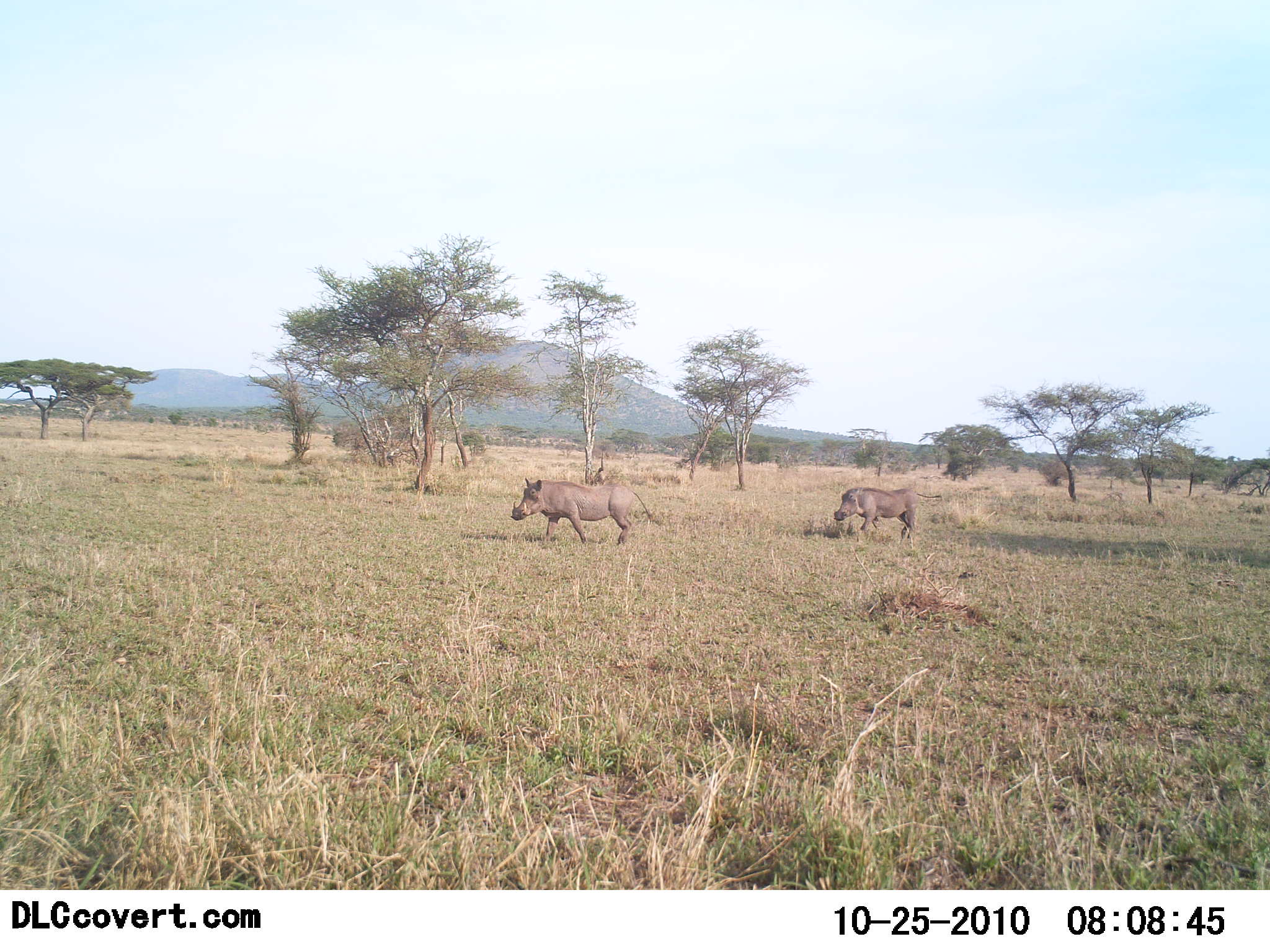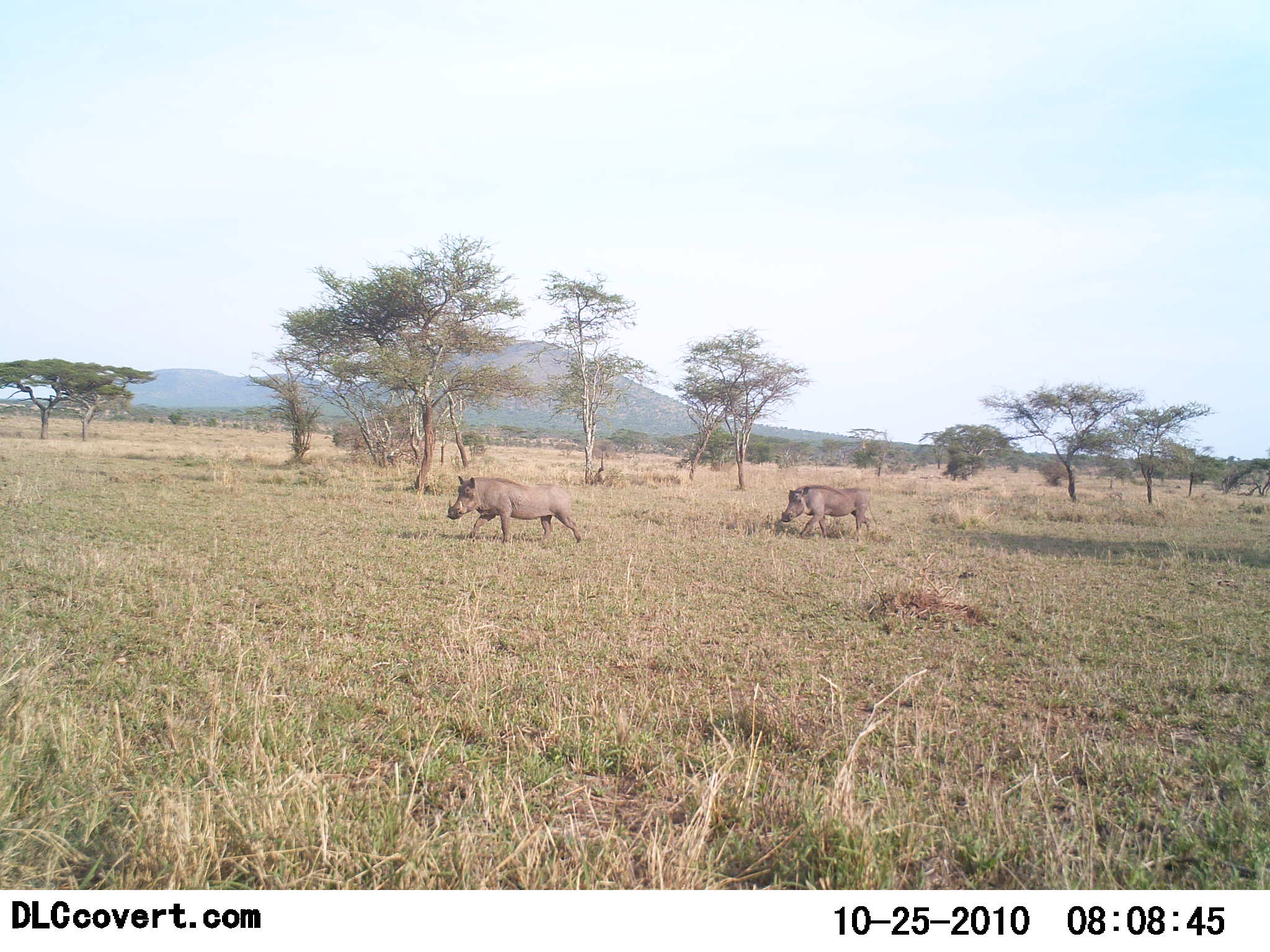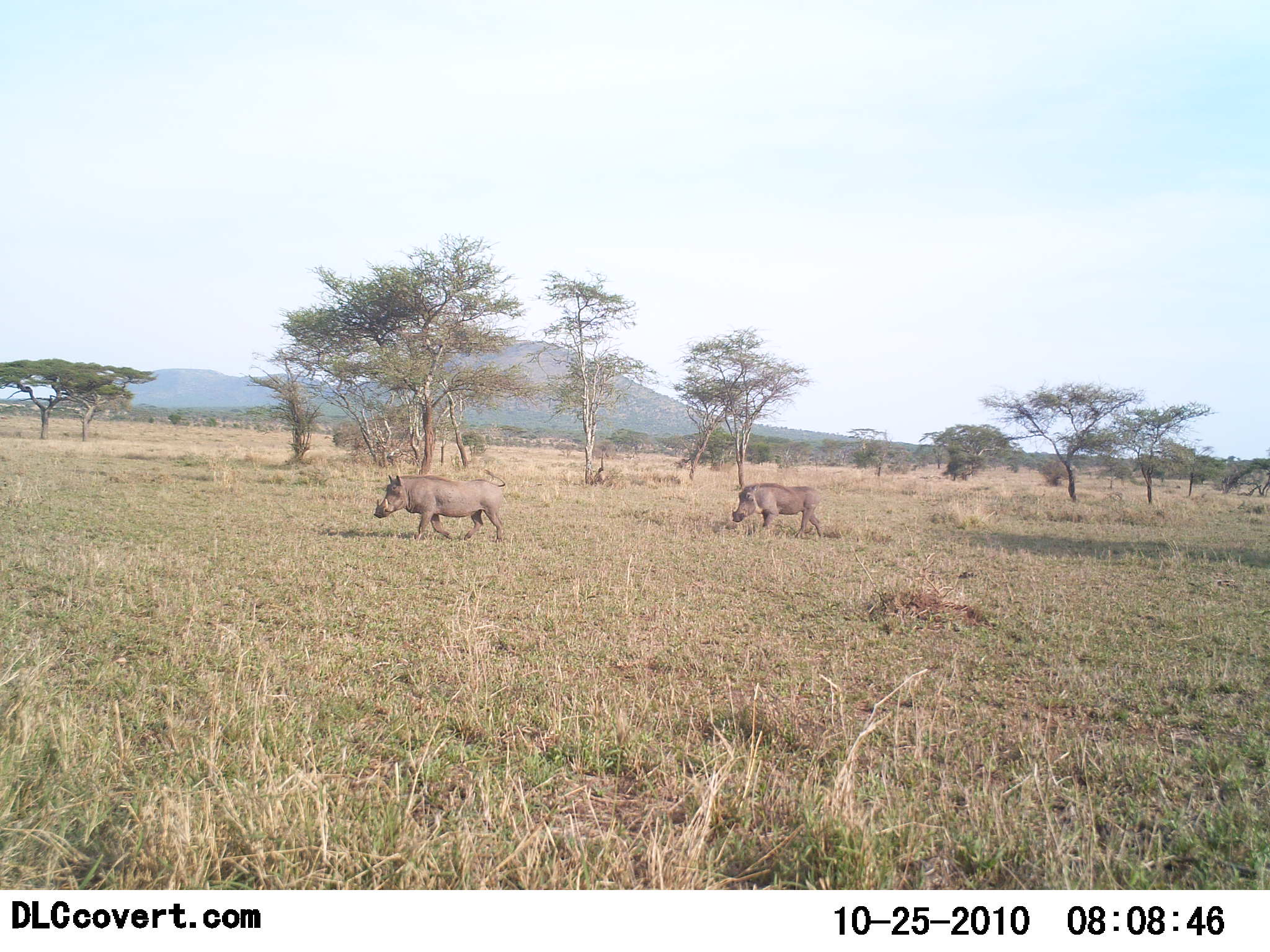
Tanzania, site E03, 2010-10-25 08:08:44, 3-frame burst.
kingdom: Animalia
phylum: Chordata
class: Mammalia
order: Artiodactyla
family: Suidae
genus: Phacochoerus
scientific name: Phacochoerus africanus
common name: warthog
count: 2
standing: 9%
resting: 0%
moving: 100%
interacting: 0%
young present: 0%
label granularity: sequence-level